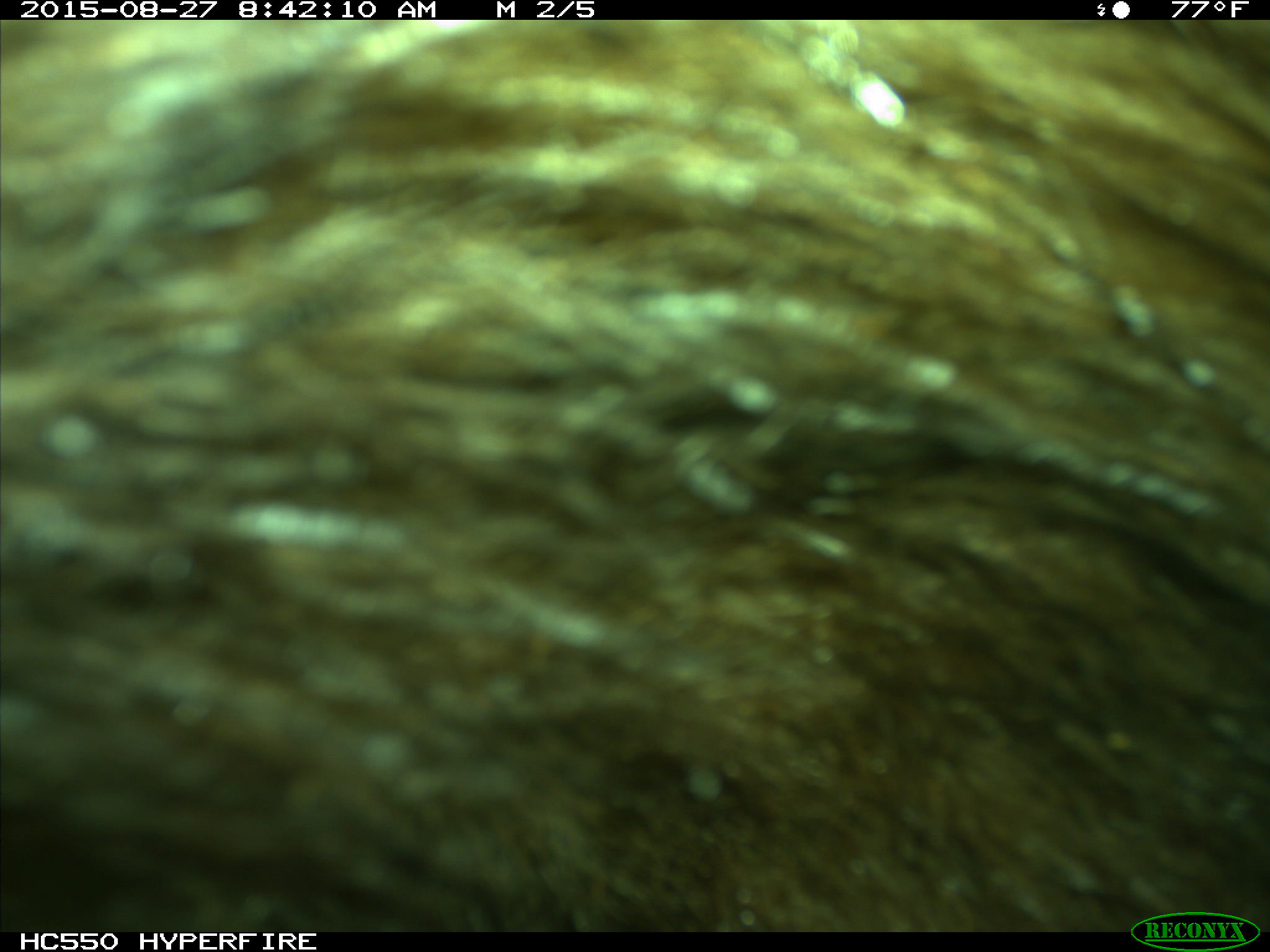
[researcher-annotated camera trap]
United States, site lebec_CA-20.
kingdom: Animalia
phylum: Chordata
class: Mammalia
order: Carnivora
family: Ursidae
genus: Ursus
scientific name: Ursus americanus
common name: american black bear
Ursus americanus (american black bear).